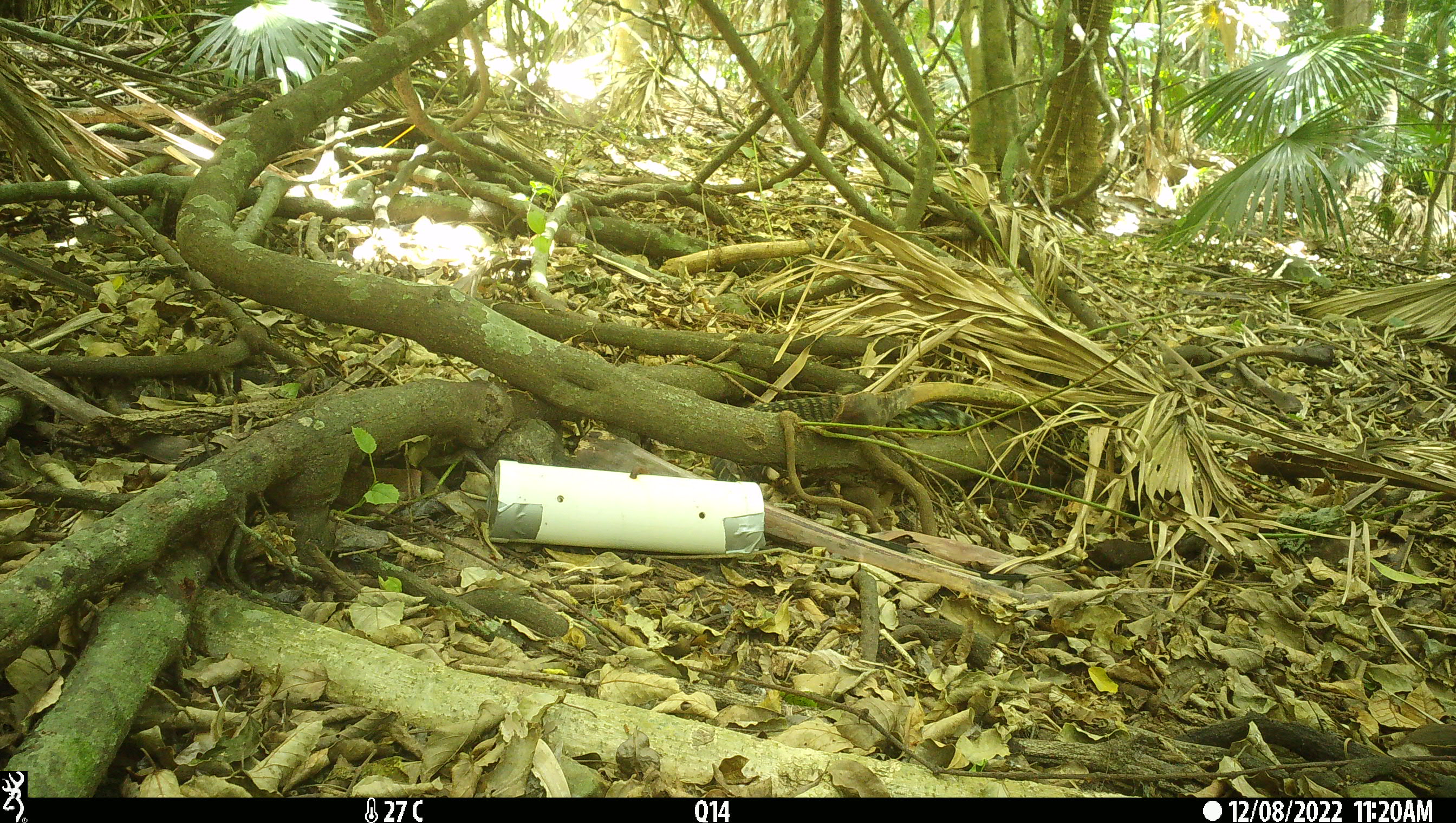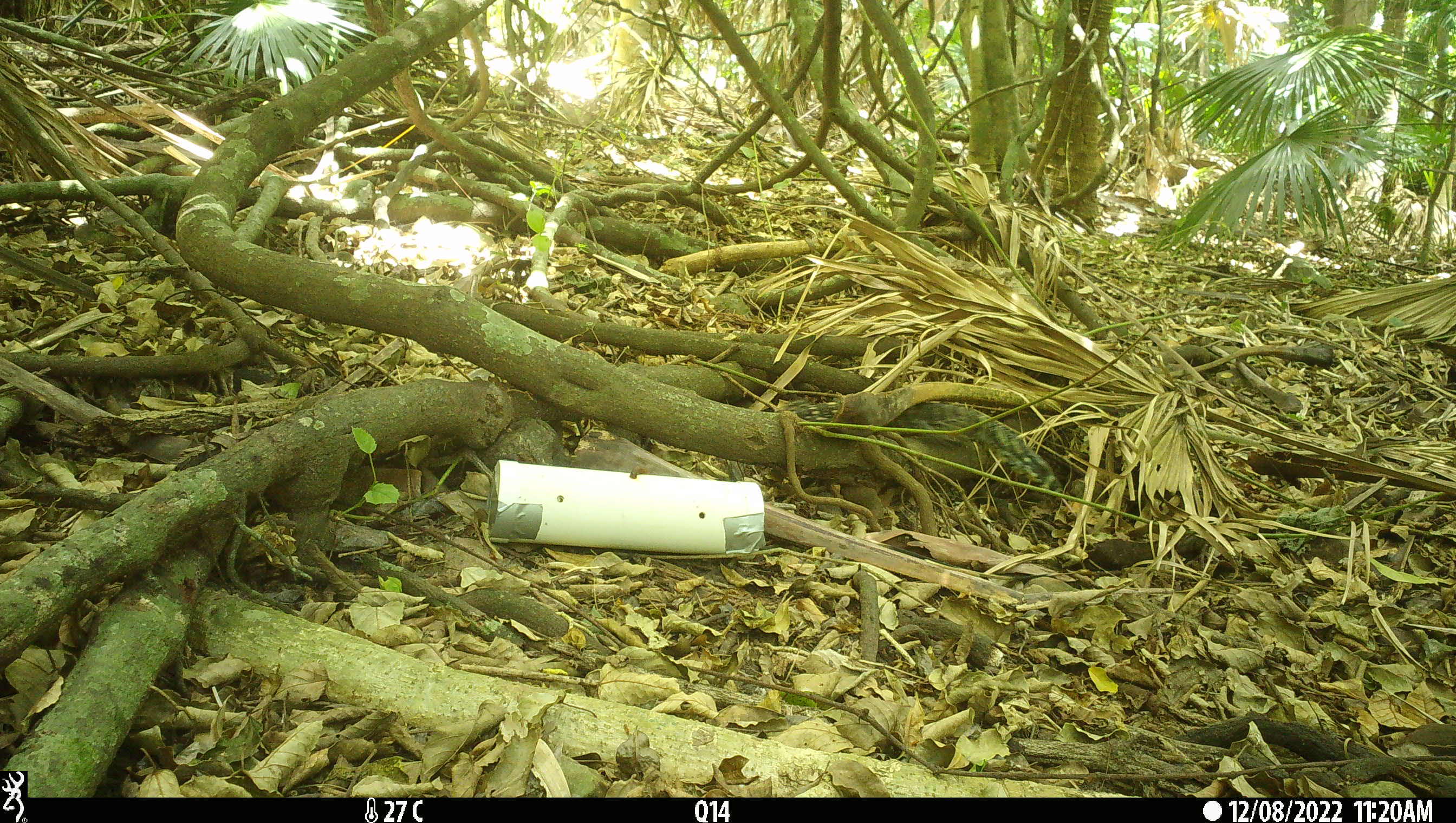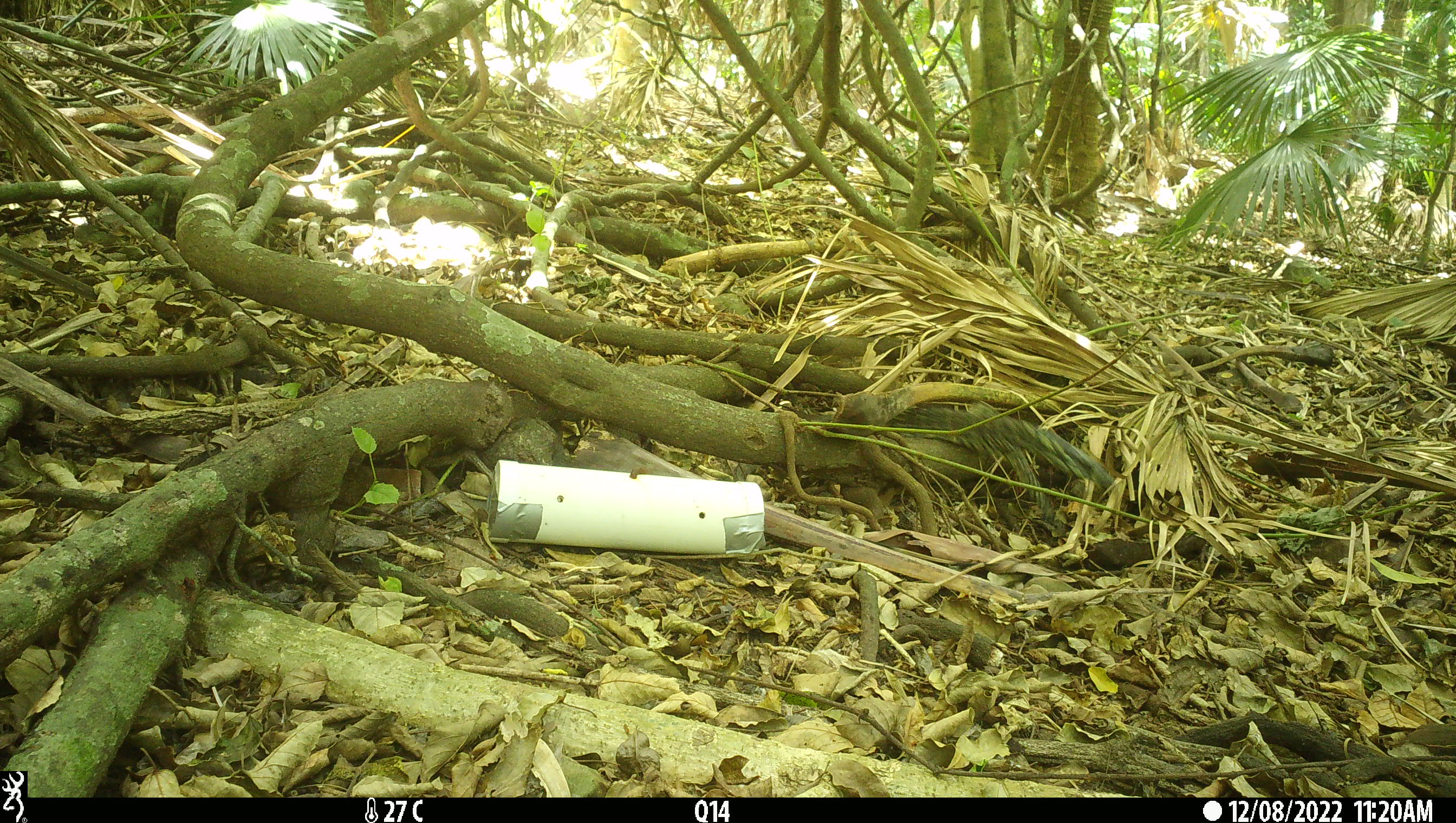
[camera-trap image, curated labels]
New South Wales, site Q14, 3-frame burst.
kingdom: Animalia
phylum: Chordata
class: Reptilia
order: Squamata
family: Varanidae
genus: Varanus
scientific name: Varanus varius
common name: lace monitor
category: goanna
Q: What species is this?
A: Goanna (lace monitor) (Varanus varius).